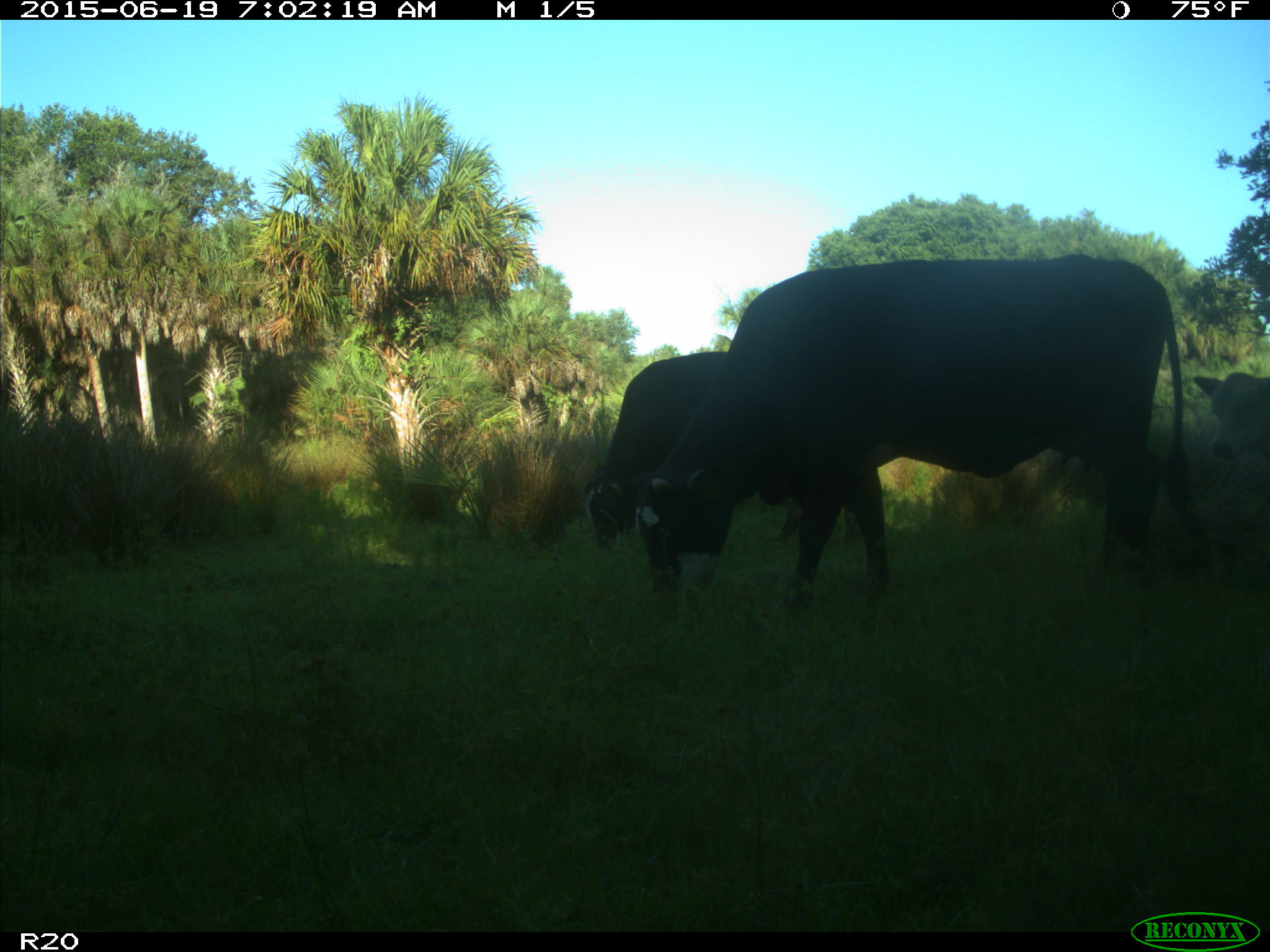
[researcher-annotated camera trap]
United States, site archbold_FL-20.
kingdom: Animalia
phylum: Chordata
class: Mammalia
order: Artiodactyla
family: Bovidae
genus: Bos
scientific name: Bos taurus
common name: domestic cow